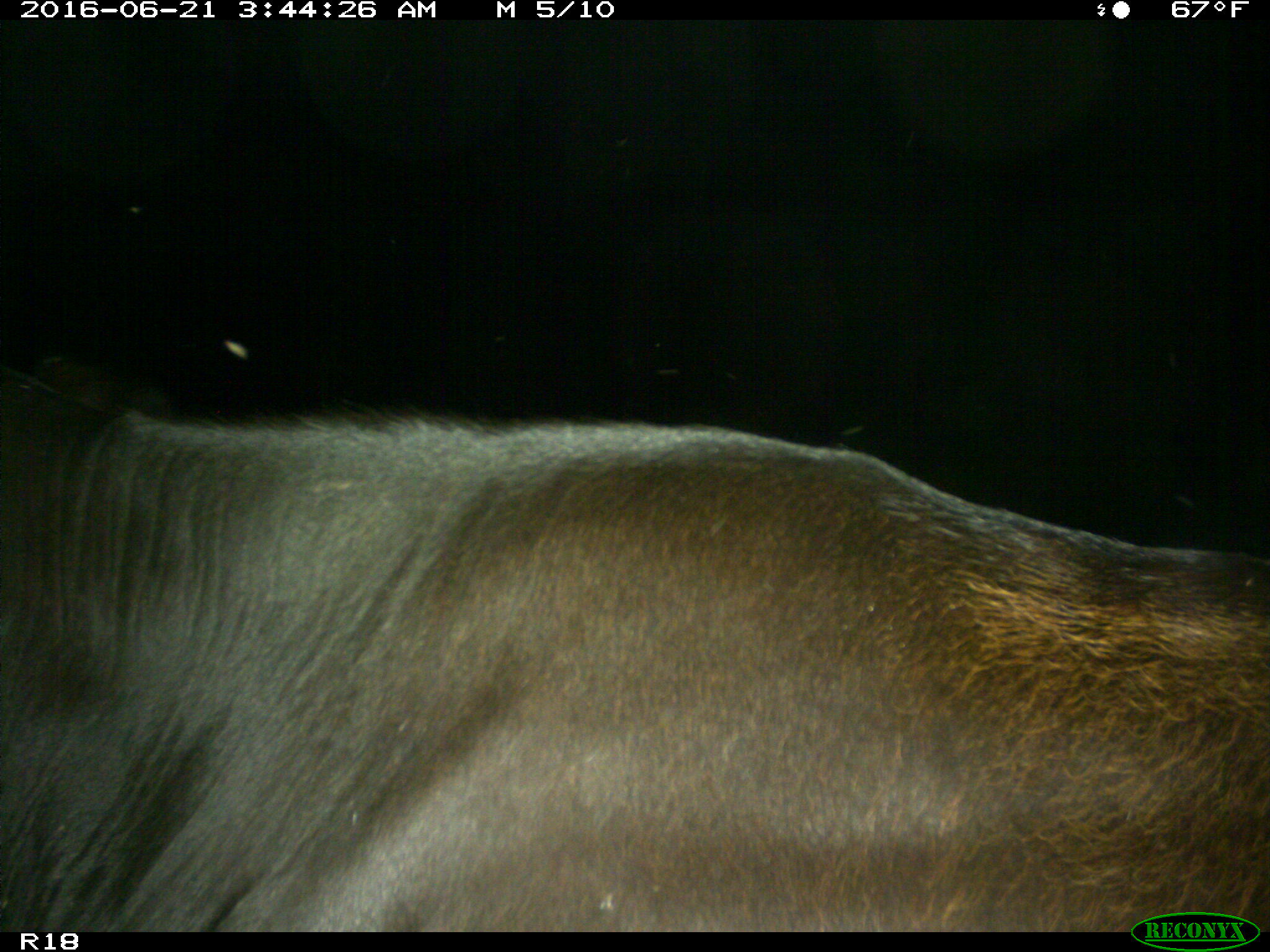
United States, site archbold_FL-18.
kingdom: Animalia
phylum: Chordata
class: Mammalia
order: Artiodactyla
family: Bovidae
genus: Bos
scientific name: Bos taurus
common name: domestic cow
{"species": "Bos taurus (domestic cow)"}